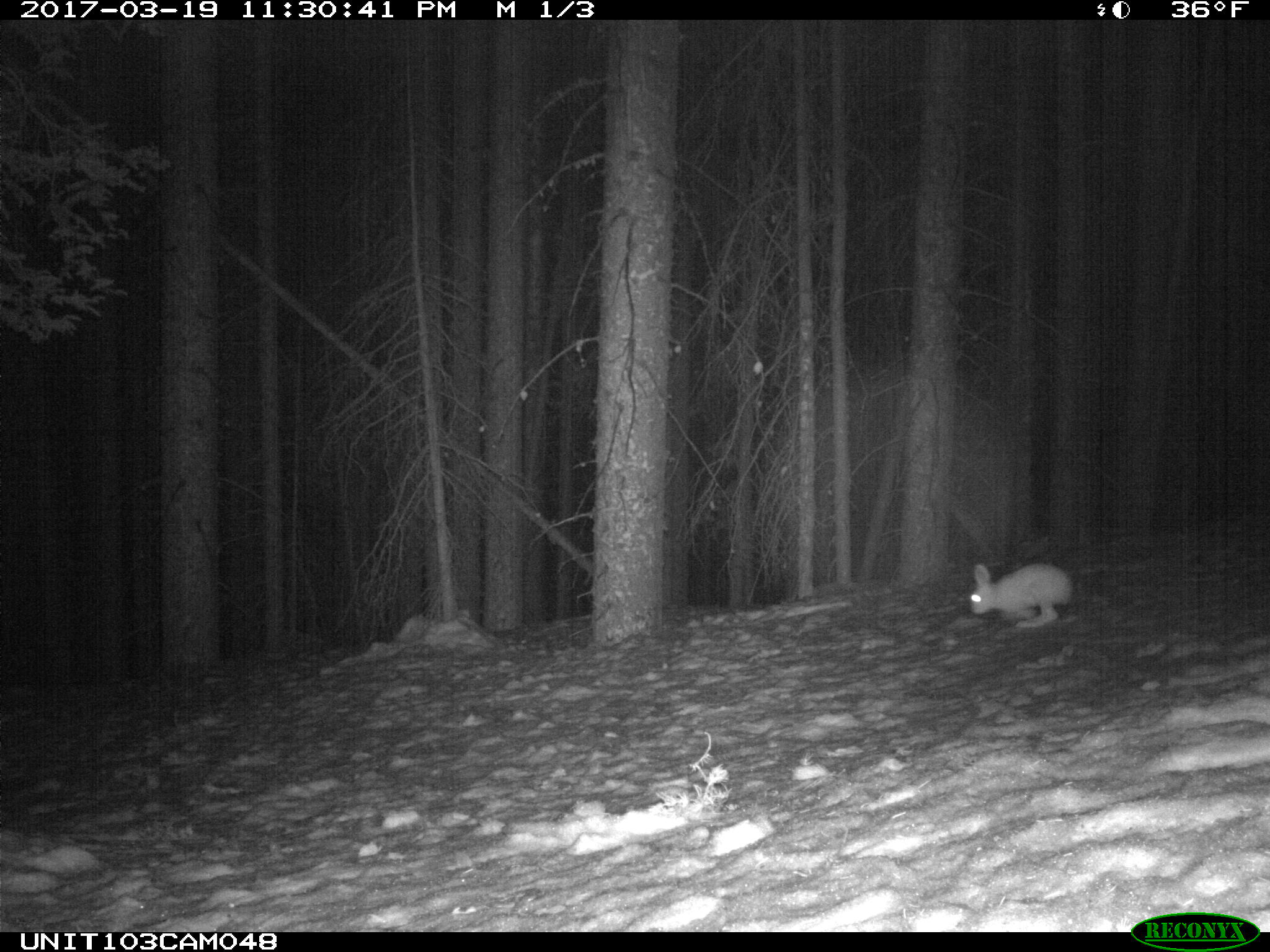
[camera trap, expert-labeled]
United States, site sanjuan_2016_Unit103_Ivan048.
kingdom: Animalia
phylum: Chordata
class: Mammalia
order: Lagomorpha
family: Leporidae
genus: Lepus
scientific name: Lepus americanus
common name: snowshoe hare